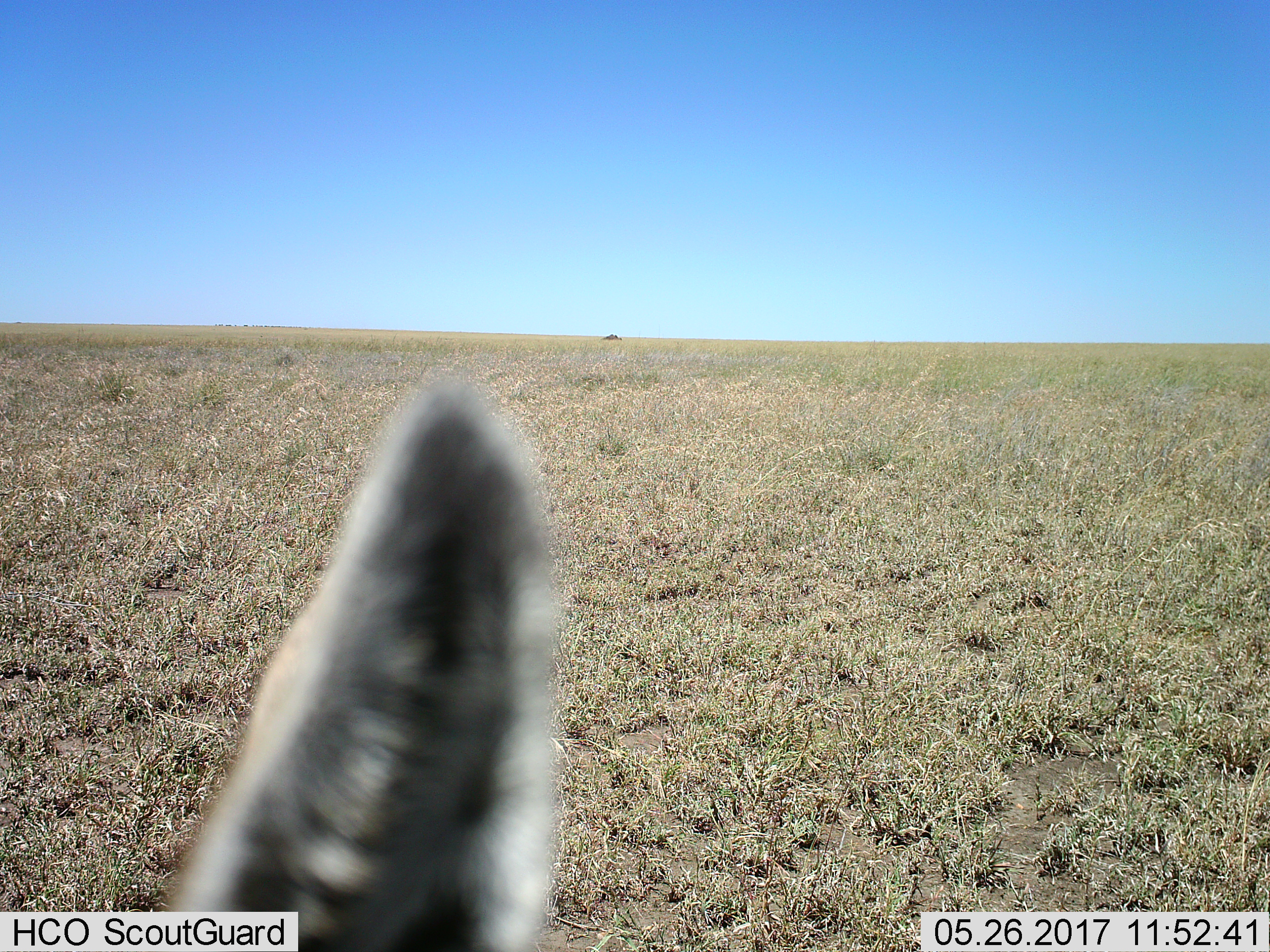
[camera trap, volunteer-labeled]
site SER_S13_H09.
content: unidentified animal